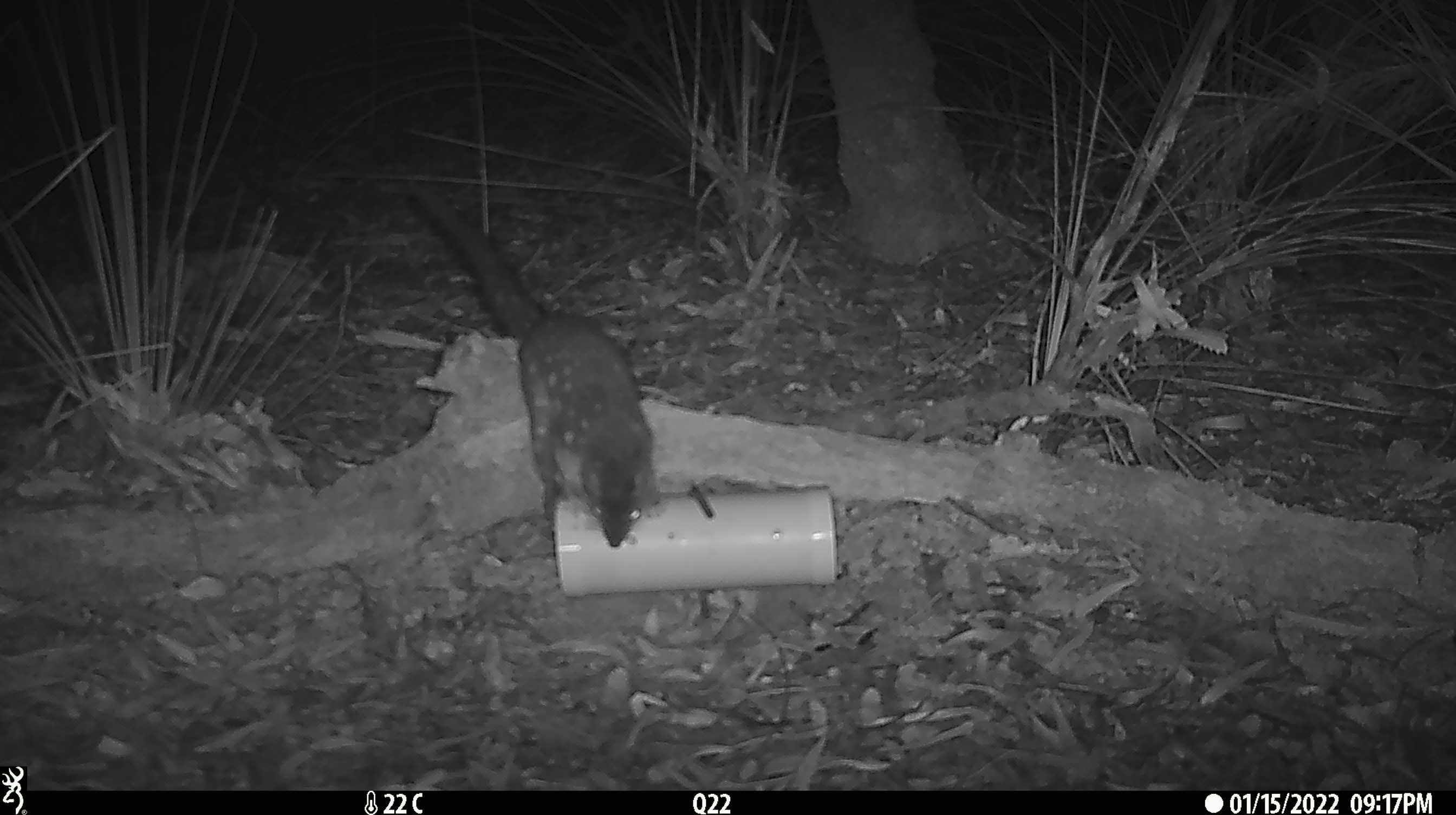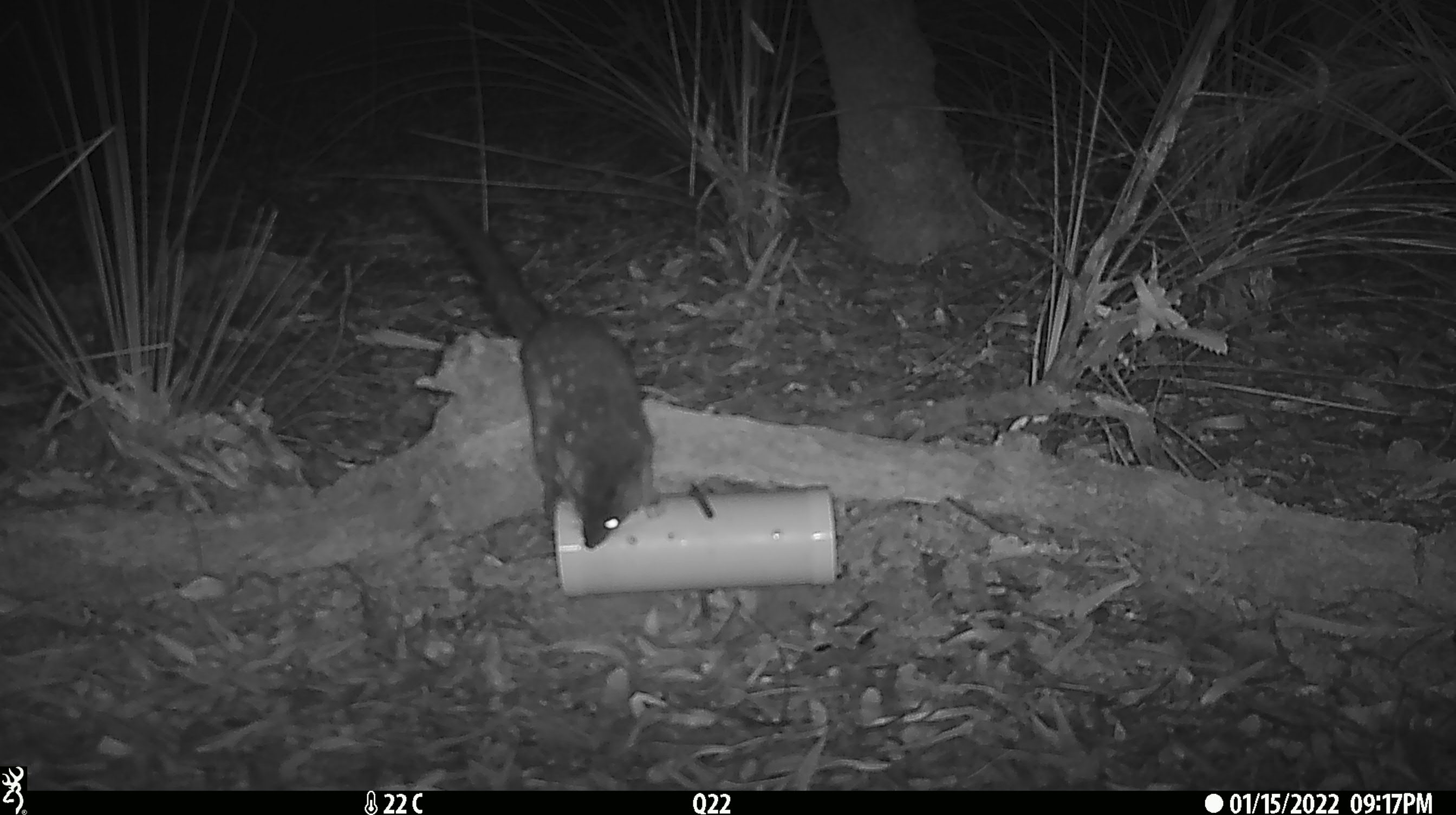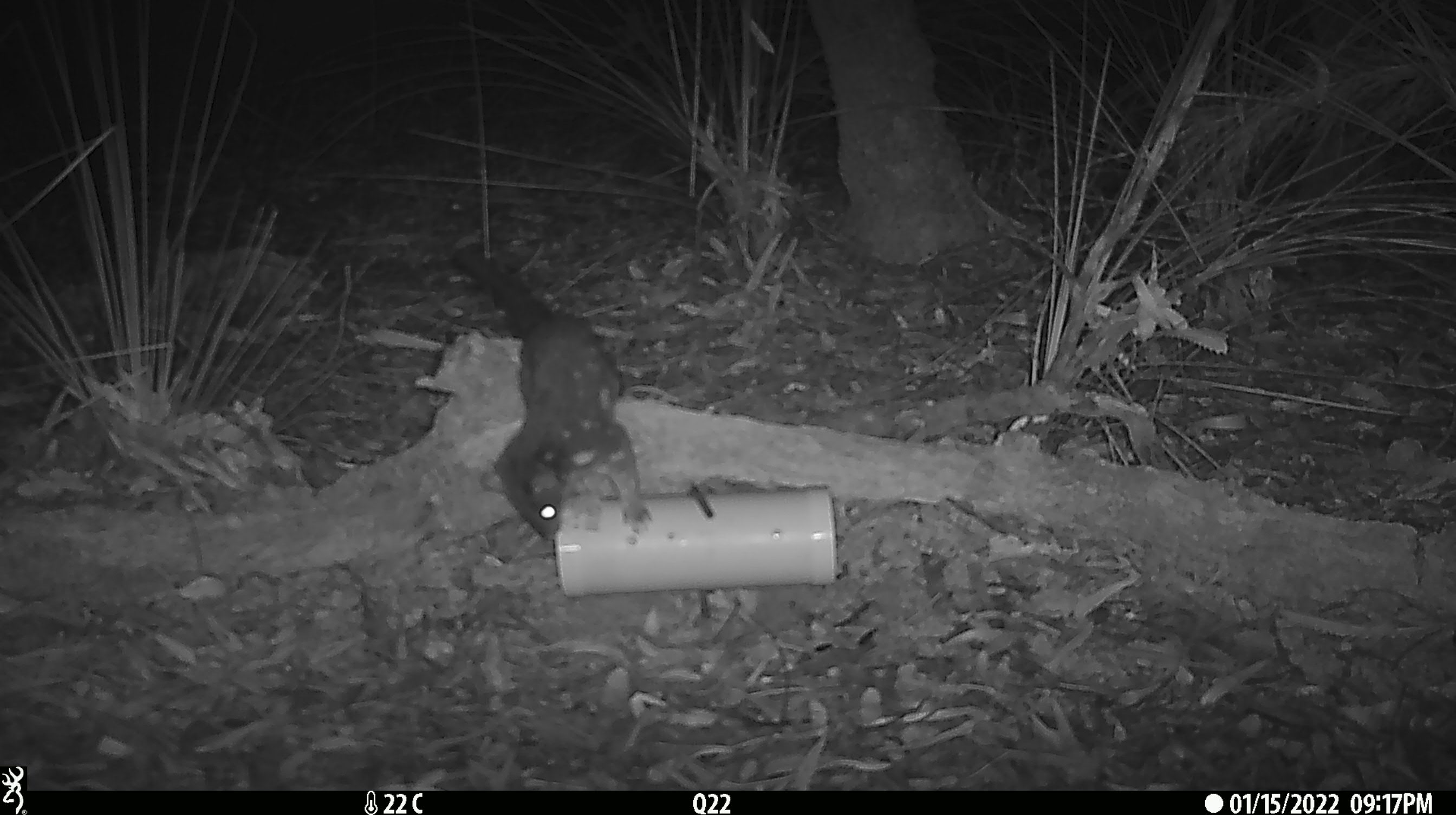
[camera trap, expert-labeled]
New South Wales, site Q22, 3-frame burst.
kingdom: Animalia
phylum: Chordata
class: Mammalia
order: Dasyuromorphia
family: Dasyuridae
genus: Dasyurus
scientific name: Dasyurus maculatus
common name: spotted-tailed quoll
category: quoll